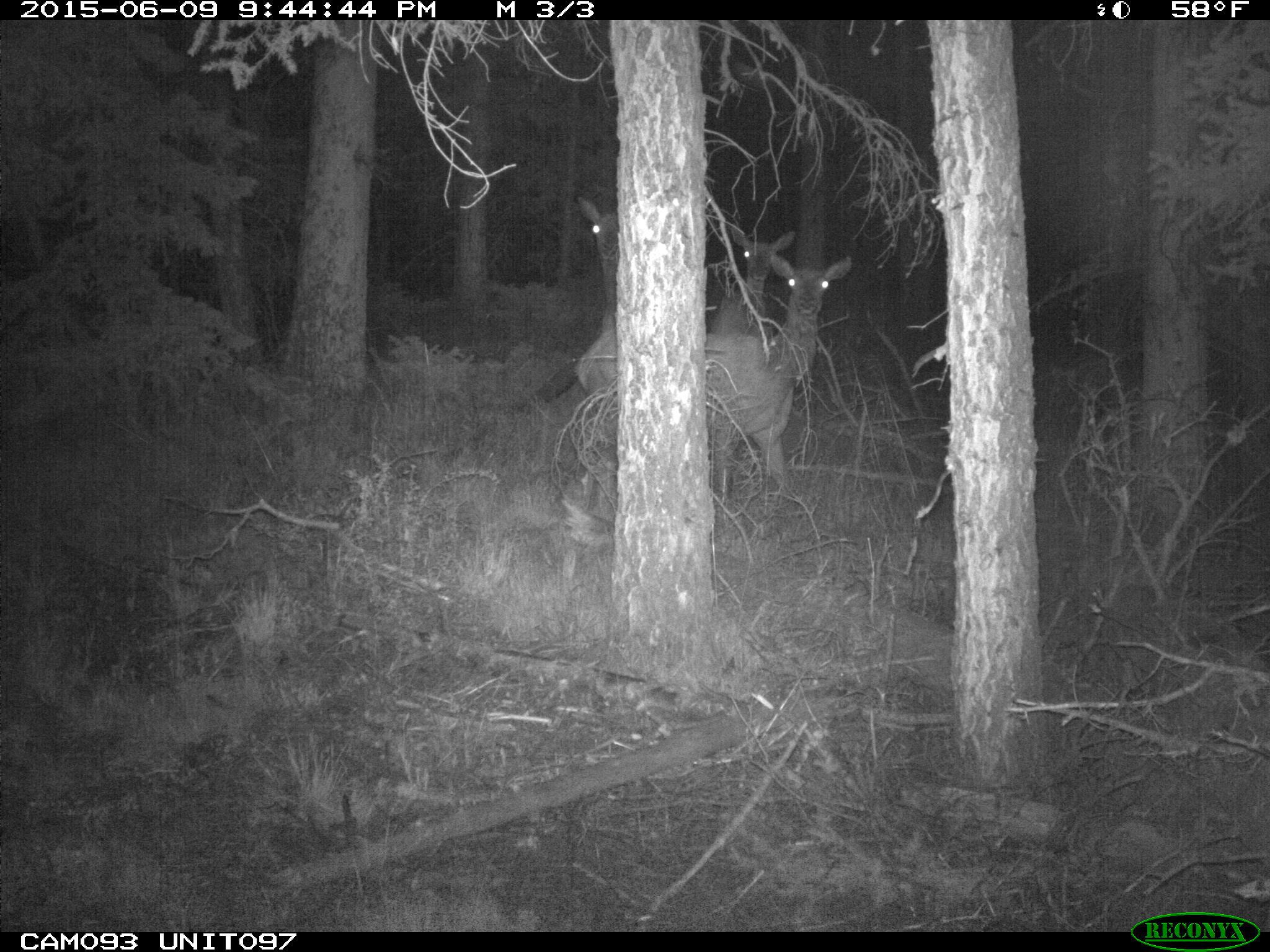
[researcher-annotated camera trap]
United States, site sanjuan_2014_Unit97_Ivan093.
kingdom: Animalia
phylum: Chordata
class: Mammalia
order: Artiodactyla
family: Cervidae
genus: Cervus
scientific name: Cervus elaphus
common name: red deer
Cervus elaphus (red deer).